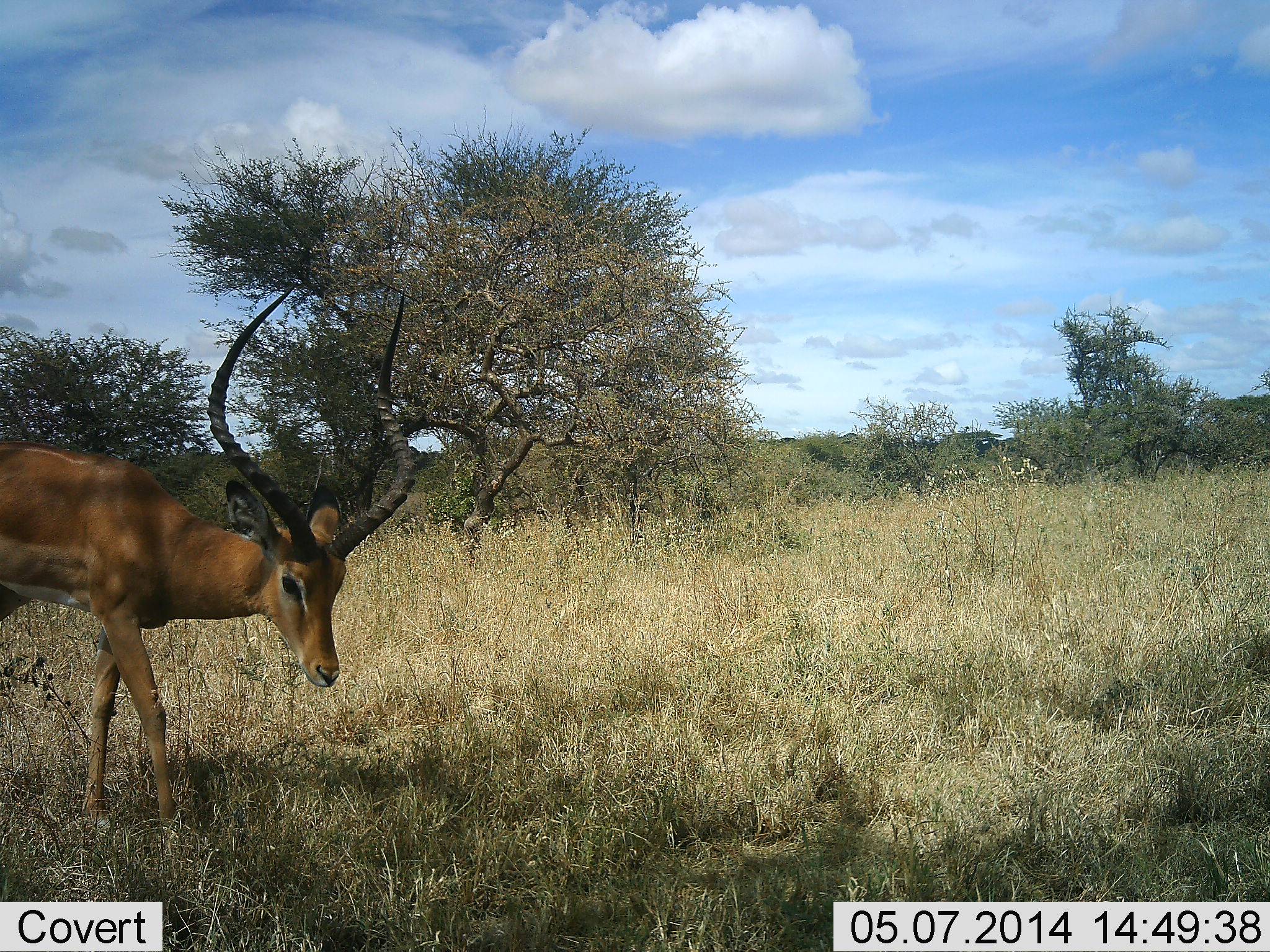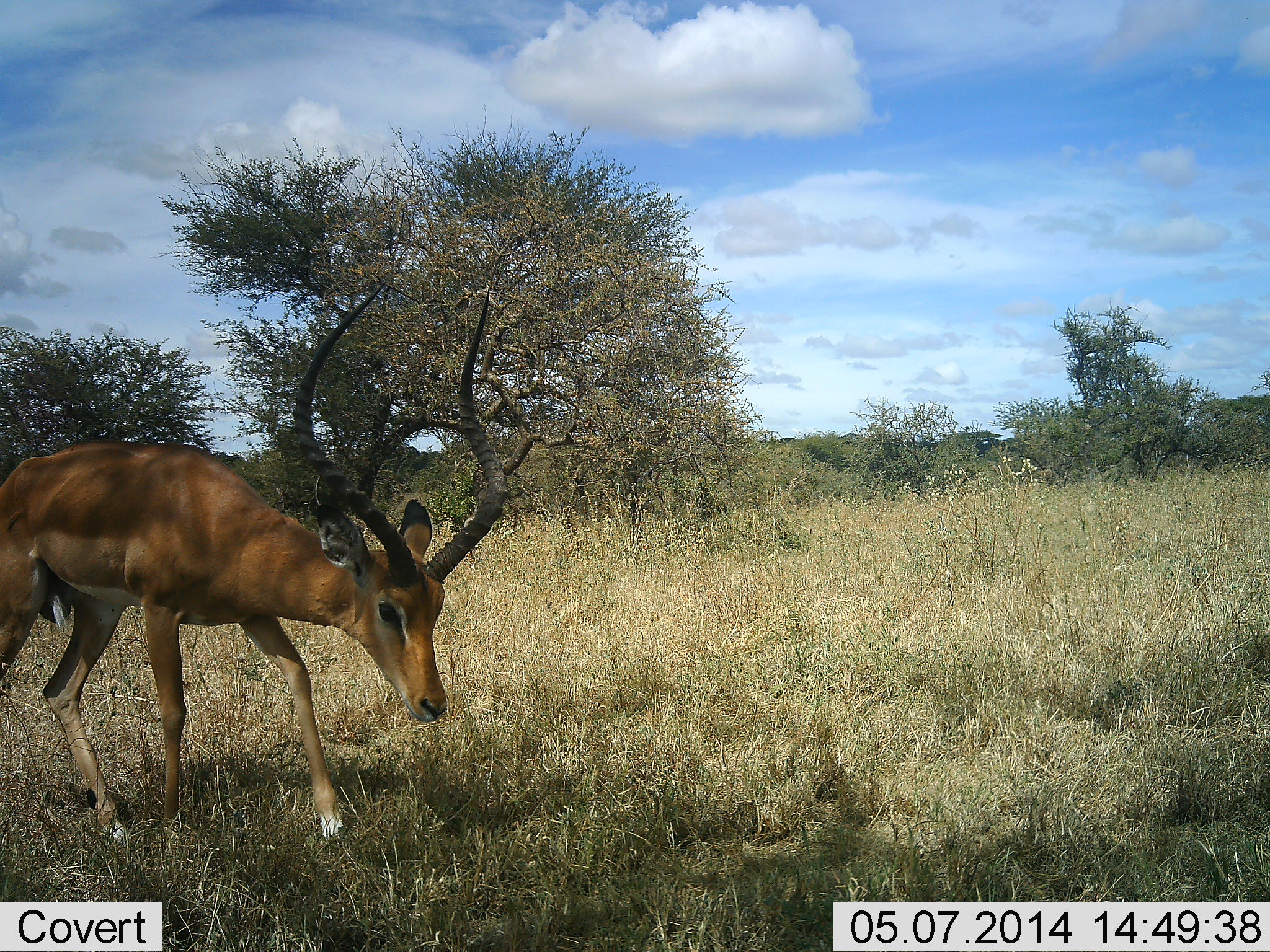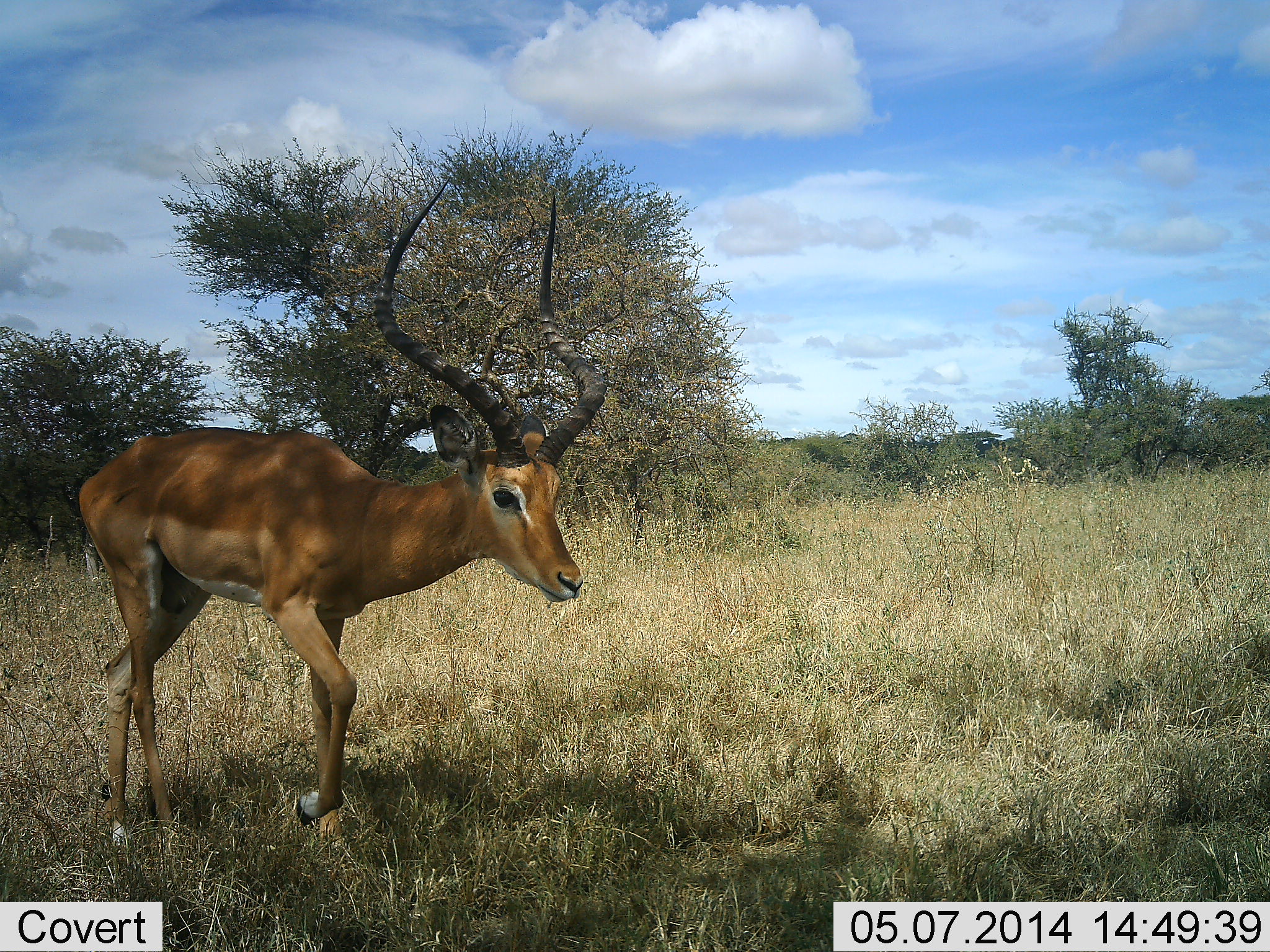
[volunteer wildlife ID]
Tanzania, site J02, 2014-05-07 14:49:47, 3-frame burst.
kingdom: Animalia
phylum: Chordata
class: Mammalia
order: Artiodactyla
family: Bovidae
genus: Aepyceros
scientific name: Aepyceros melampus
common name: impala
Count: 1.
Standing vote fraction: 20%.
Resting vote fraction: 0%.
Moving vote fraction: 90%.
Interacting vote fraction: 0%.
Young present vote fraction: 0%.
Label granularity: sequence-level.